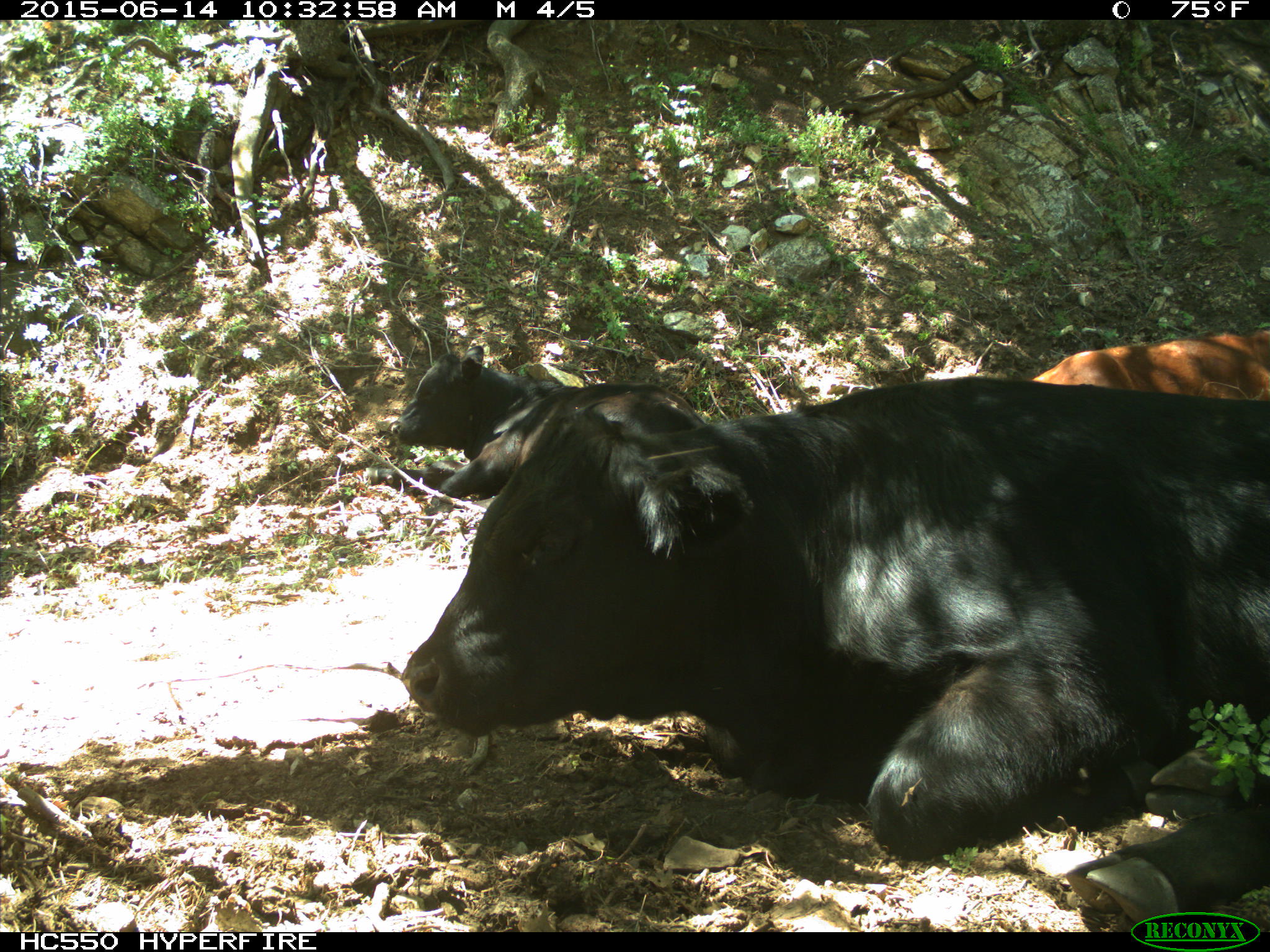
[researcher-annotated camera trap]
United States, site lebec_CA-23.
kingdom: Animalia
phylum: Chordata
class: Mammalia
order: Artiodactyla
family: Bovidae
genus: Bos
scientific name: Bos taurus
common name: domestic cow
Bos taurus (domestic cow).